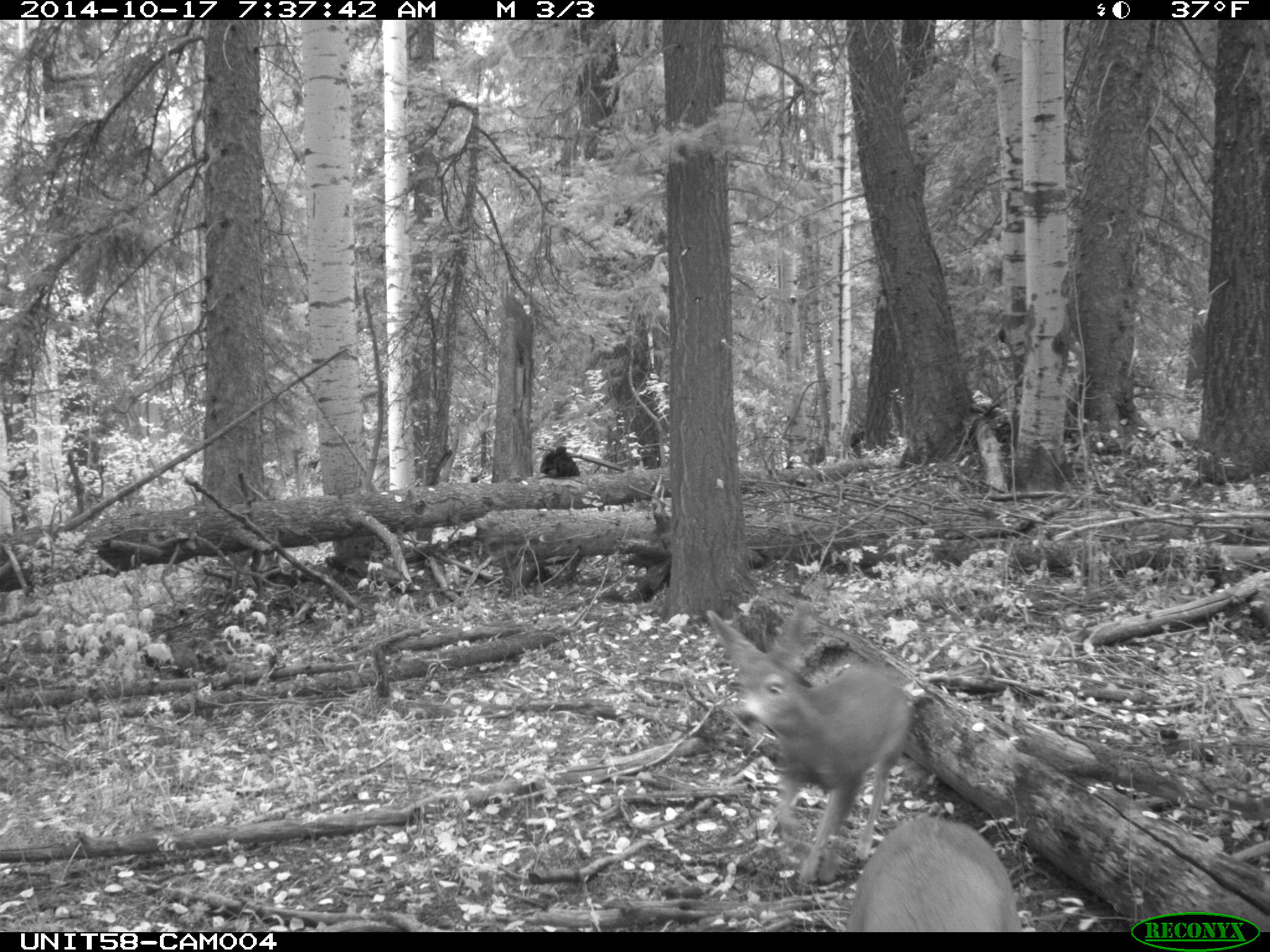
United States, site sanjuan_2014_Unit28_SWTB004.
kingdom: Animalia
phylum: Chordata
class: Mammalia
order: Artiodactyla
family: Cervidae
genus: Odocoileus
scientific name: Odocoileus hemionus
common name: mule deer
Odocoileus hemionus (mule deer).